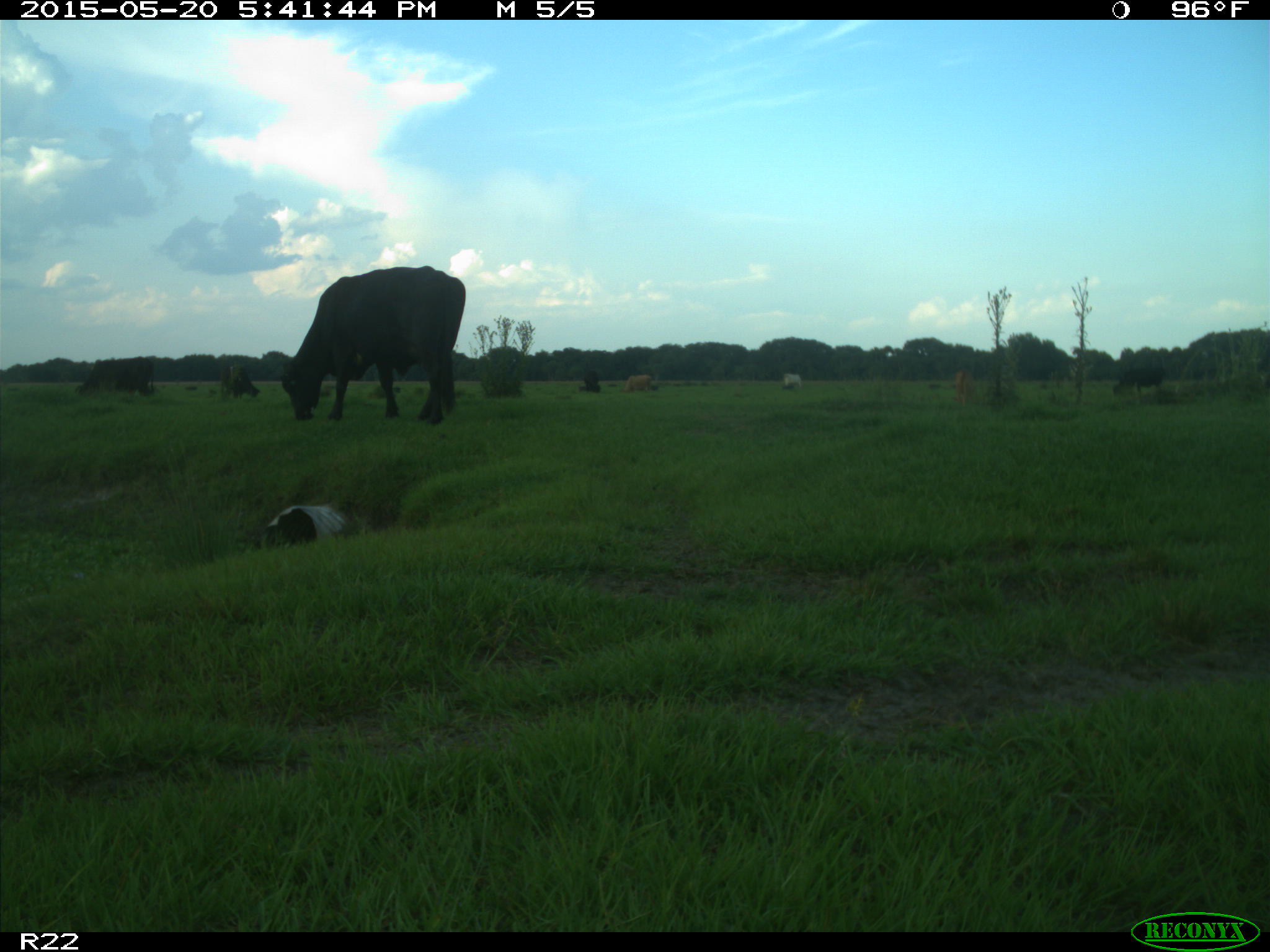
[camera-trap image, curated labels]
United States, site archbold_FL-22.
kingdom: Animalia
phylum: Chordata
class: Mammalia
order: Artiodactyla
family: Bovidae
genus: Bos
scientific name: Bos taurus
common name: domestic cow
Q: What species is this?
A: Bos taurus (domestic cow).